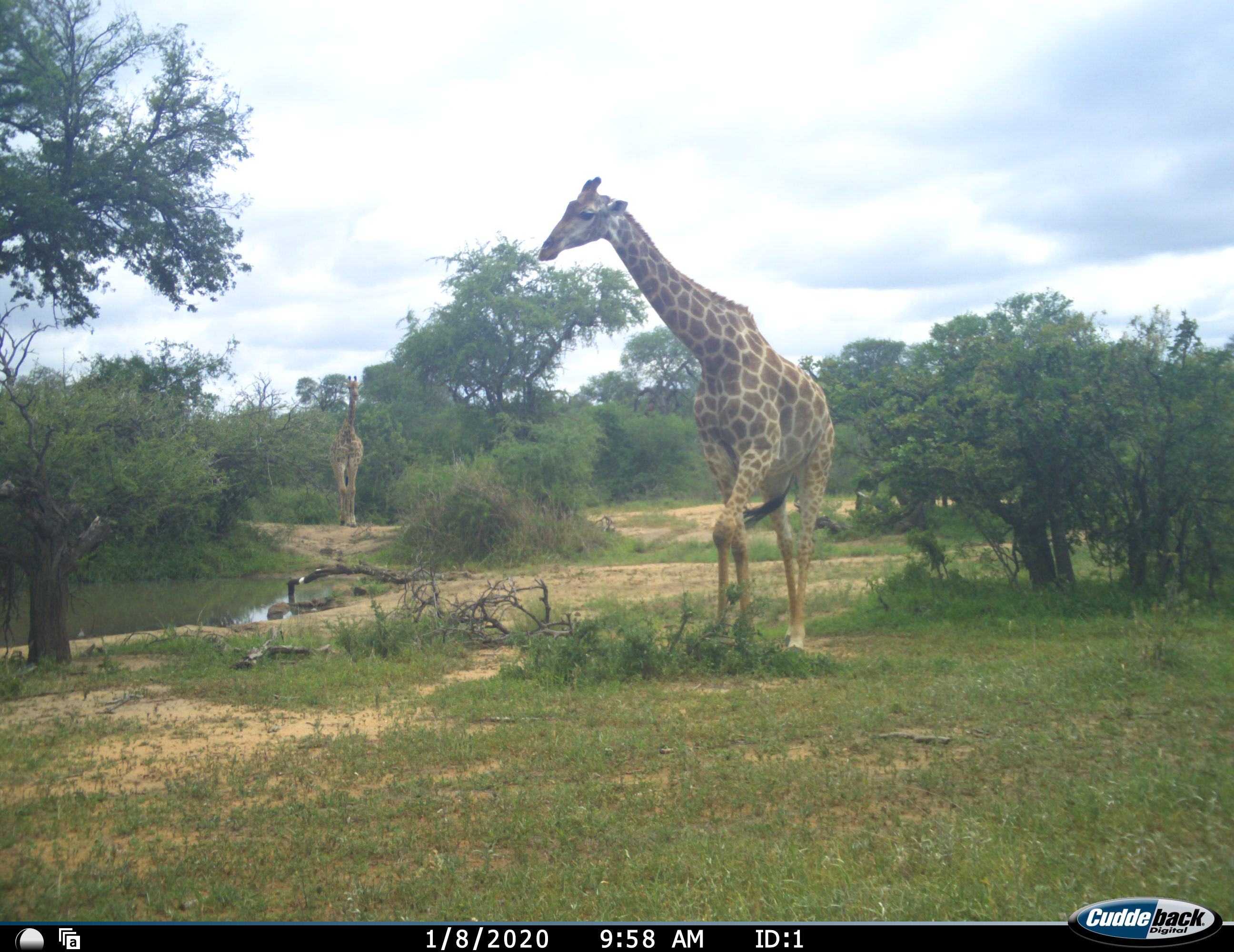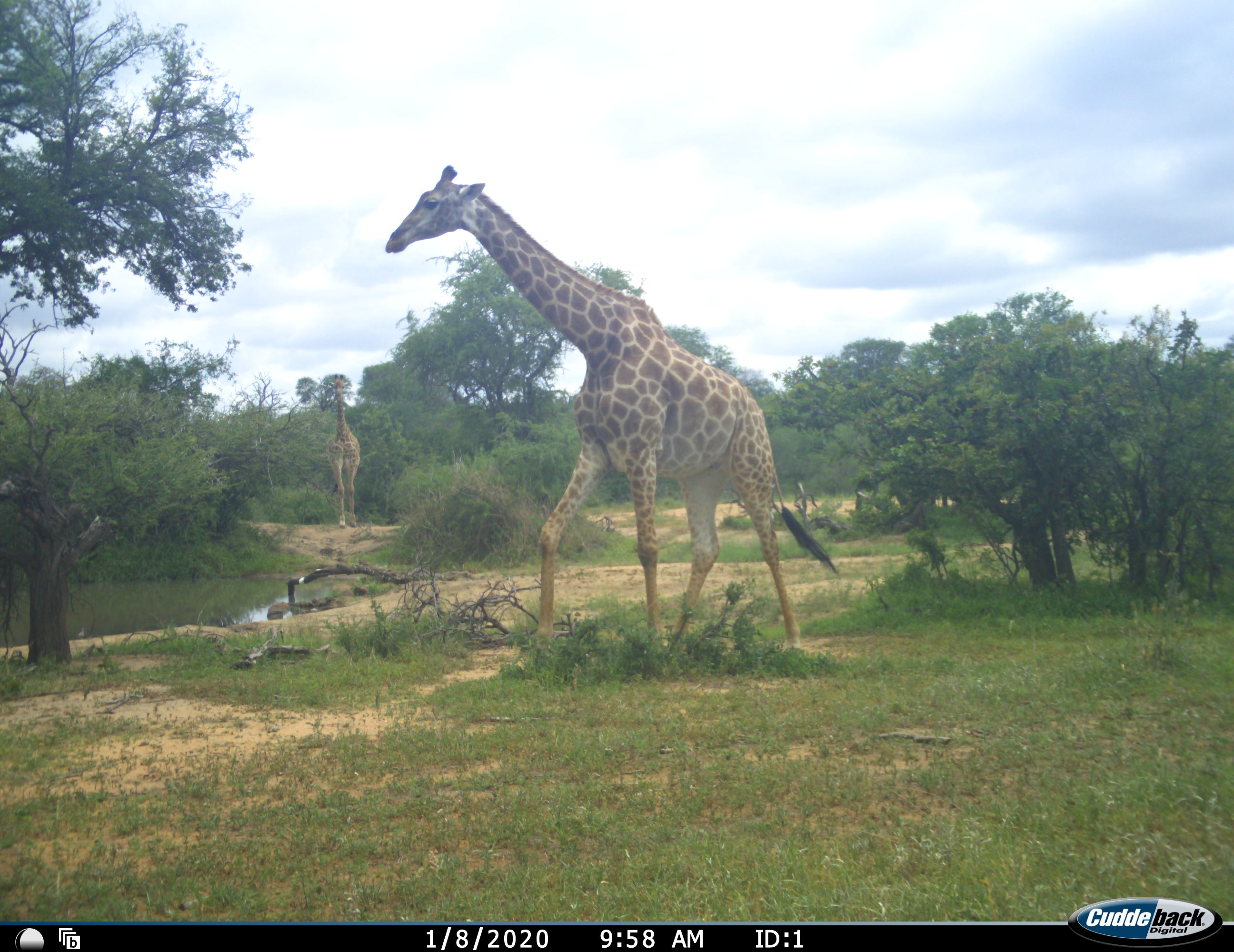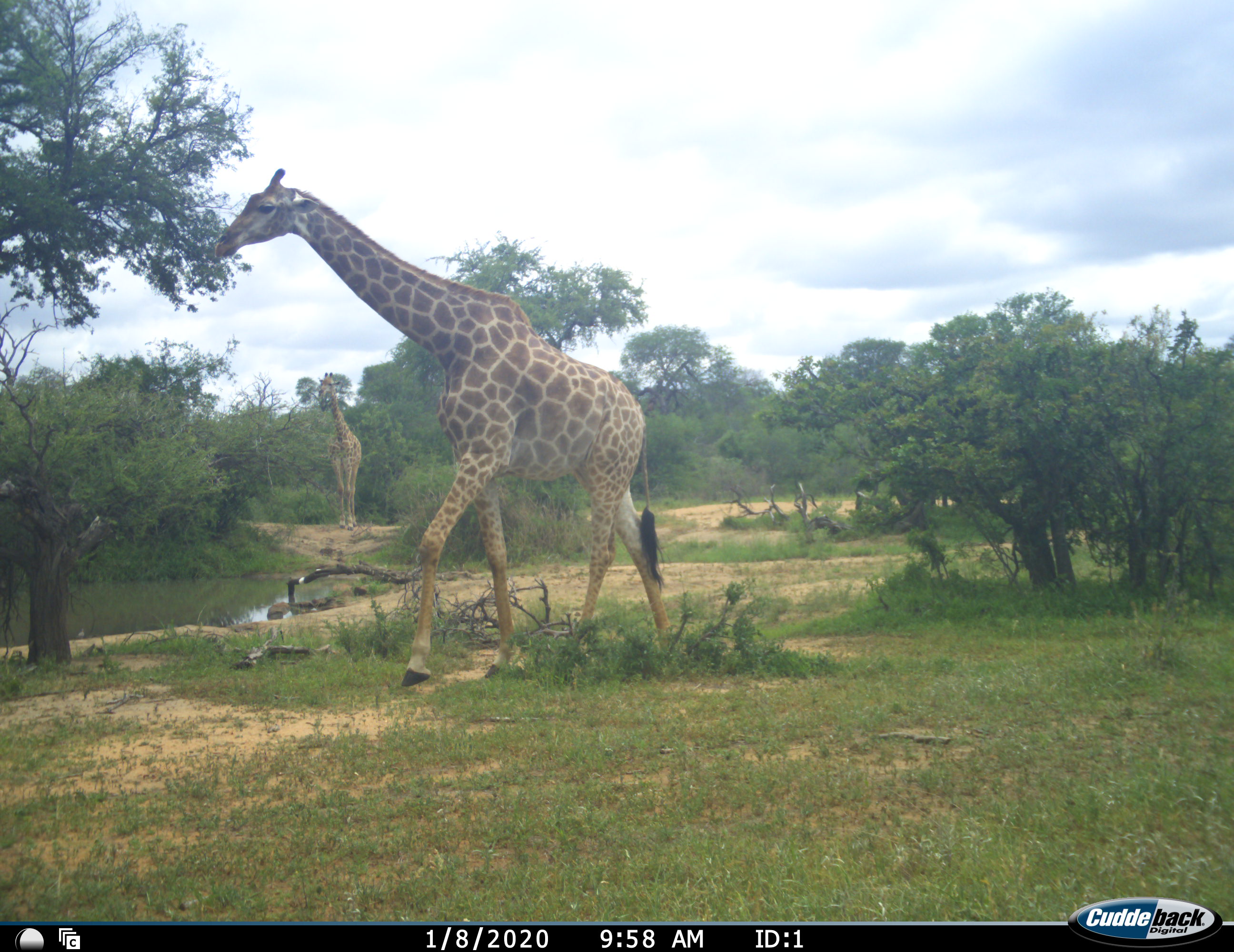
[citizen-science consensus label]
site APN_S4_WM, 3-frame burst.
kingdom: Animalia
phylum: Chordata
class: Mammalia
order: Artiodactyla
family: Giraffidae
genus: Giraffa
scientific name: Giraffa camelopardalis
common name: giraffe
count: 2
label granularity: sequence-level